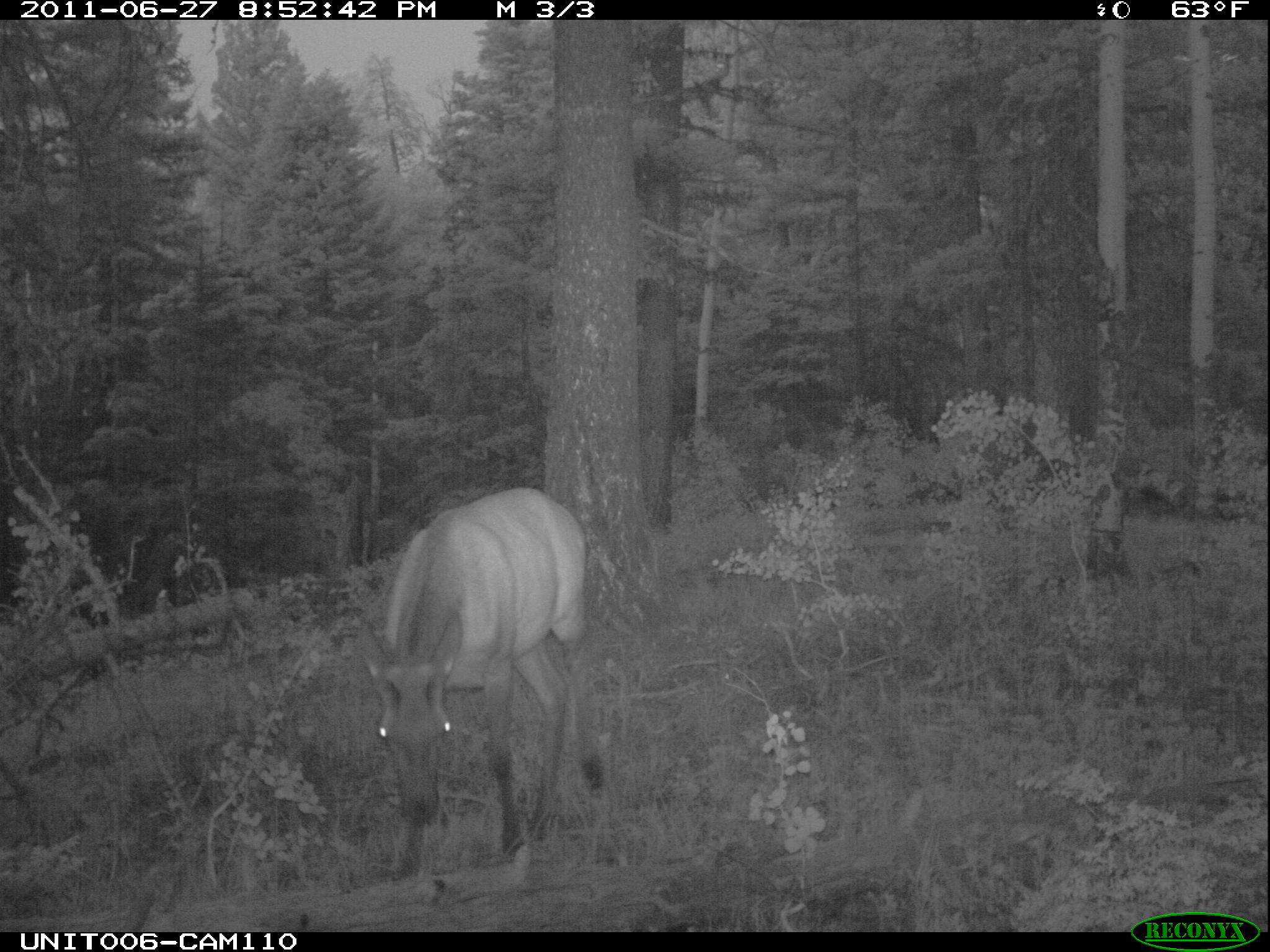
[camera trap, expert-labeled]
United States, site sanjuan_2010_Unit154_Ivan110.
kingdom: Animalia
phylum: Chordata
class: Mammalia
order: Artiodactyla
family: Cervidae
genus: Cervus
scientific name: Cervus elaphus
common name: red deer